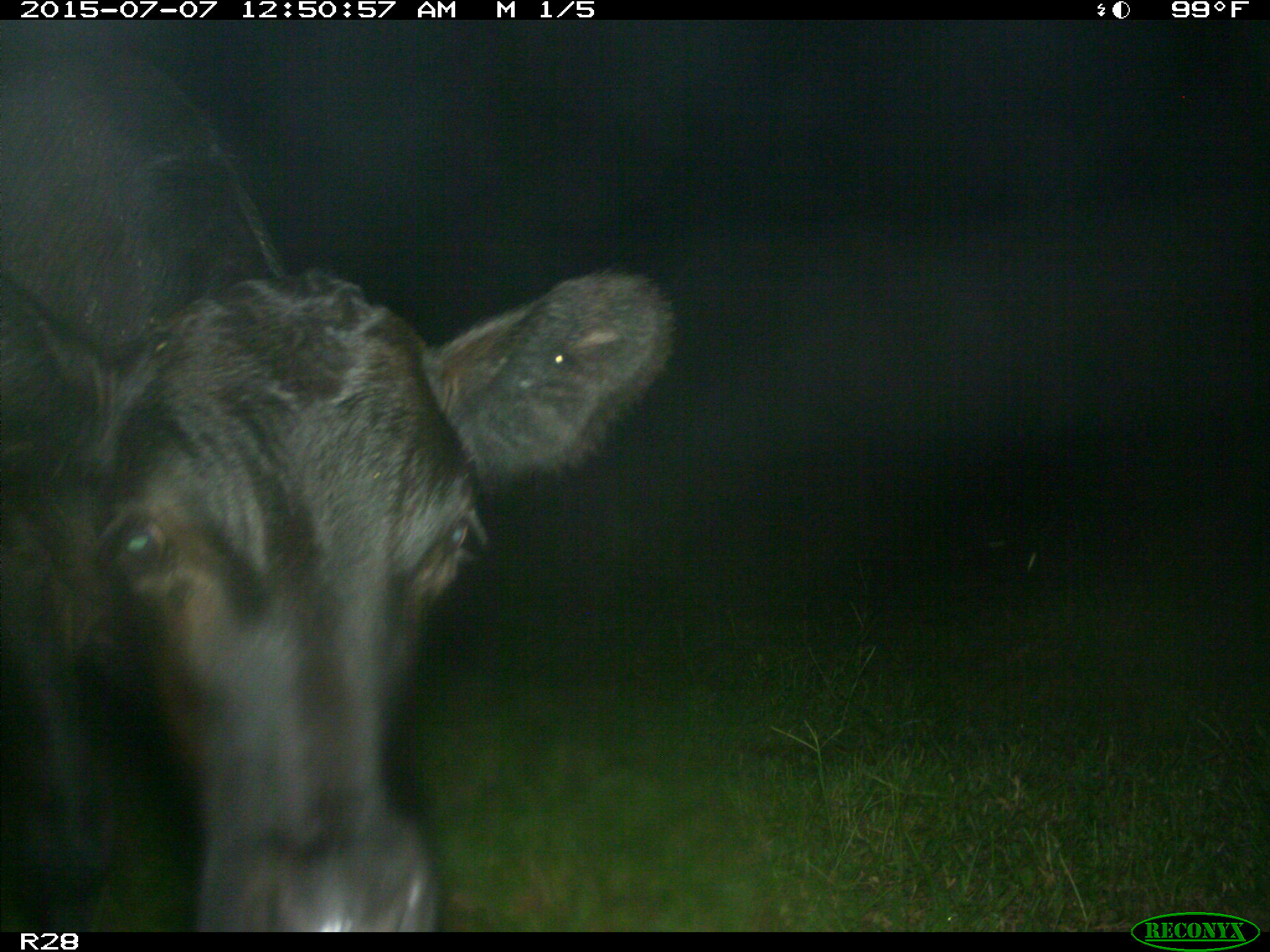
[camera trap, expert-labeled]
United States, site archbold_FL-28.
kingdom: Animalia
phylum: Chordata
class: Mammalia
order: Artiodactyla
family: Bovidae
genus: Bos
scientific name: Bos taurus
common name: domestic cow